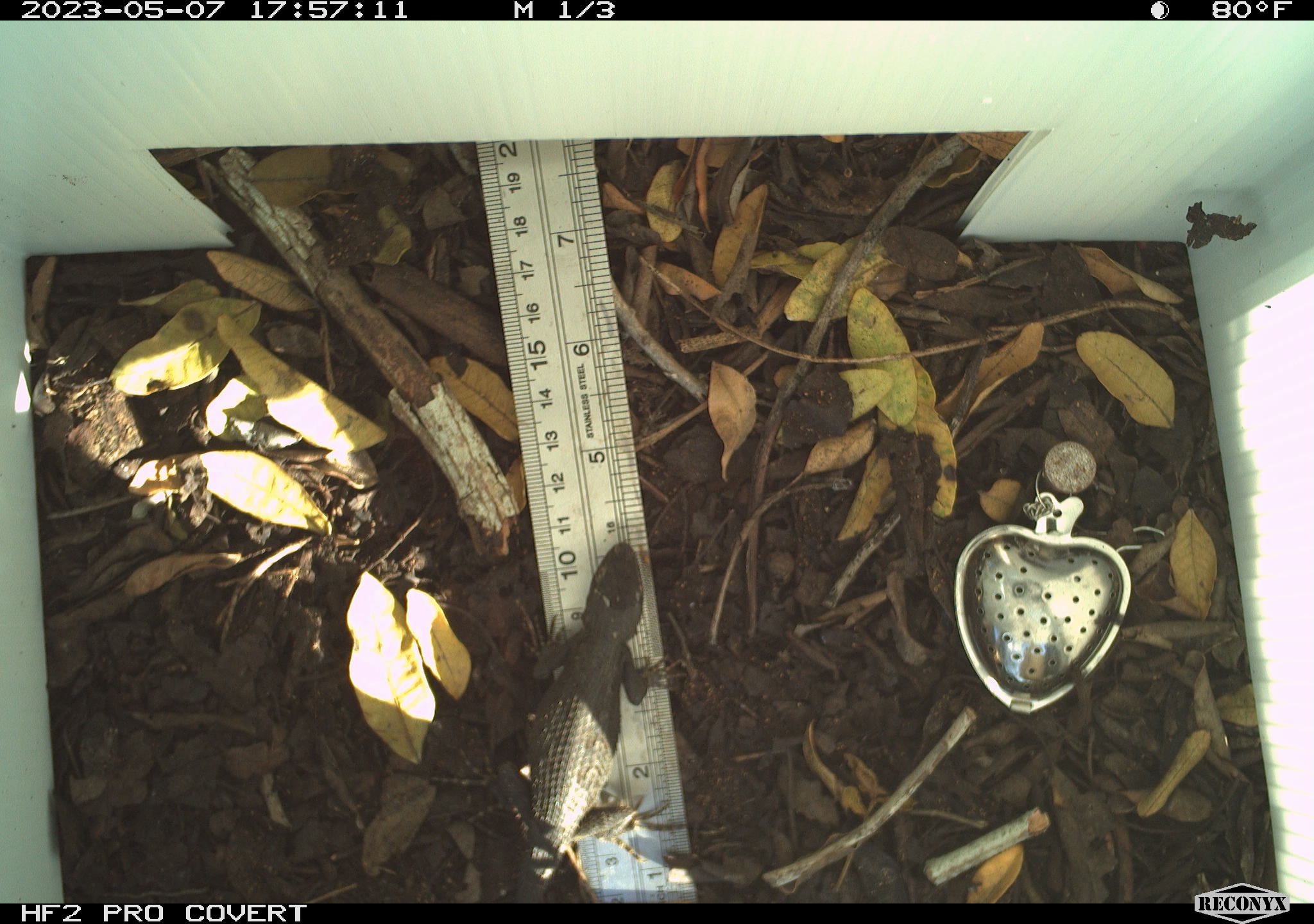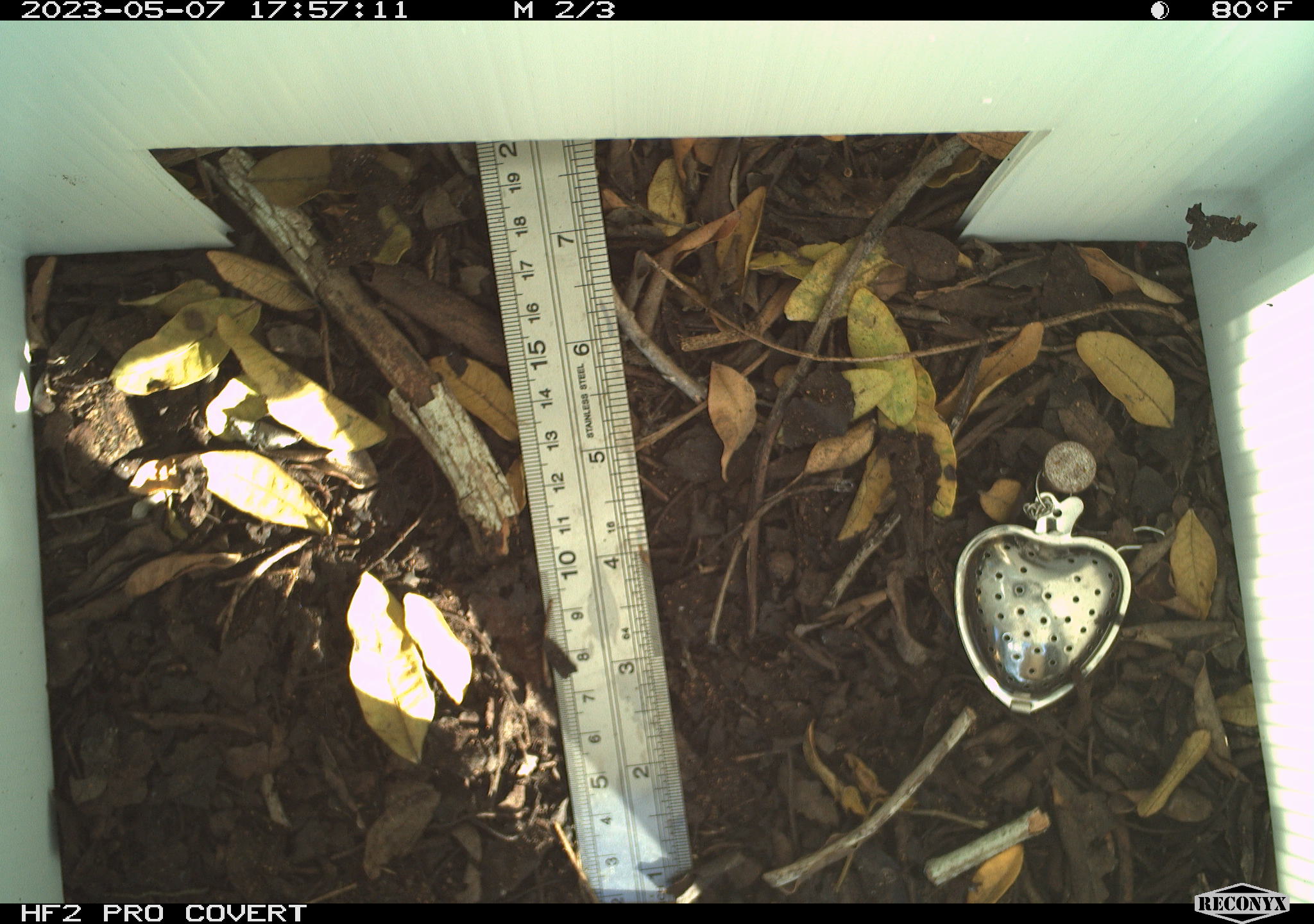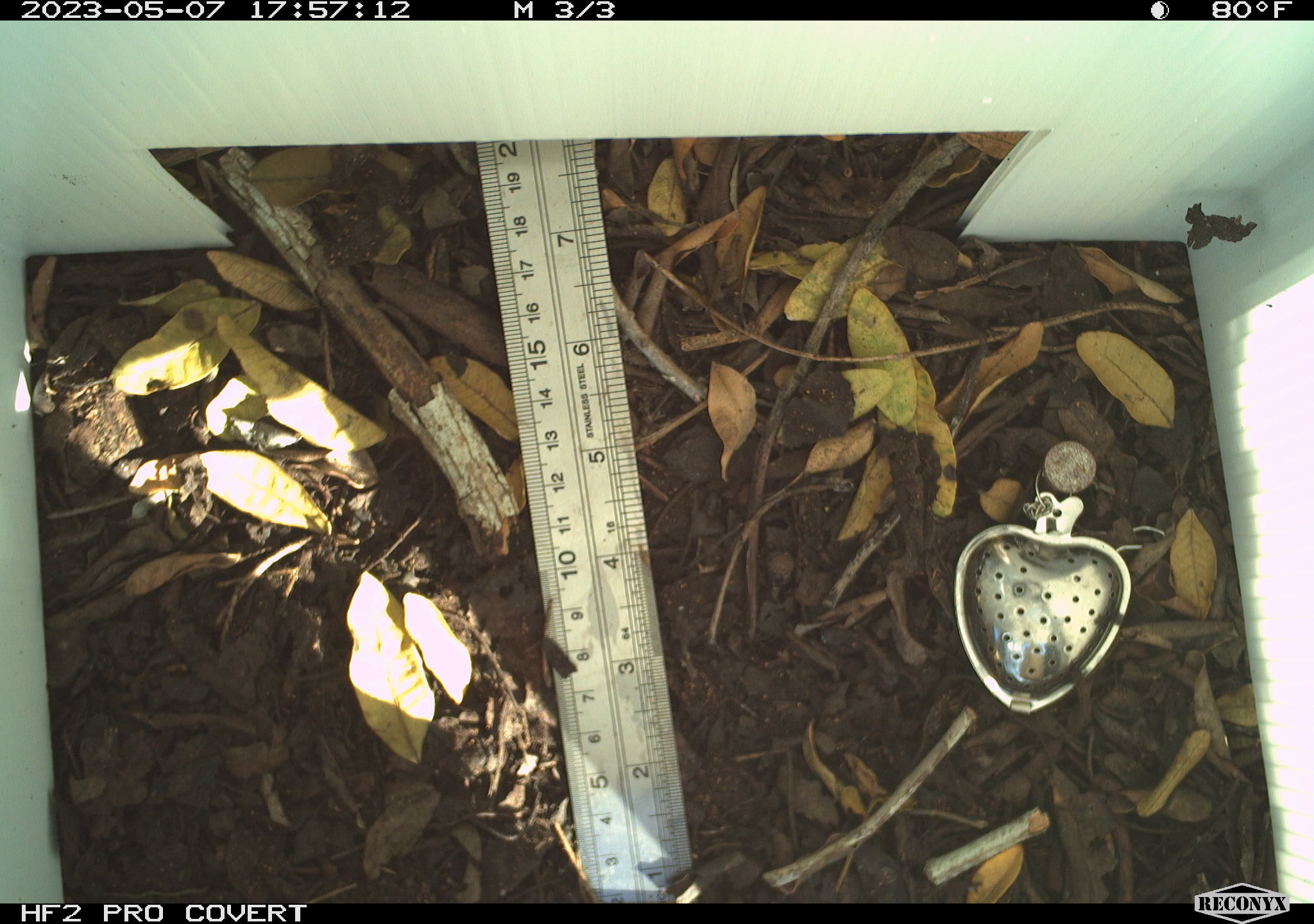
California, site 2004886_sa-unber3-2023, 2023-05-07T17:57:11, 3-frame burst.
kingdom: Animalia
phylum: Chordata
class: Reptilia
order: Squamata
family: Phrynosomatidae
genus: Sceloporus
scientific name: Sceloporus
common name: spiny lizards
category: sceloporus species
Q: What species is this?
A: Sceloporus species (spiny lizards) (Sceloporus).